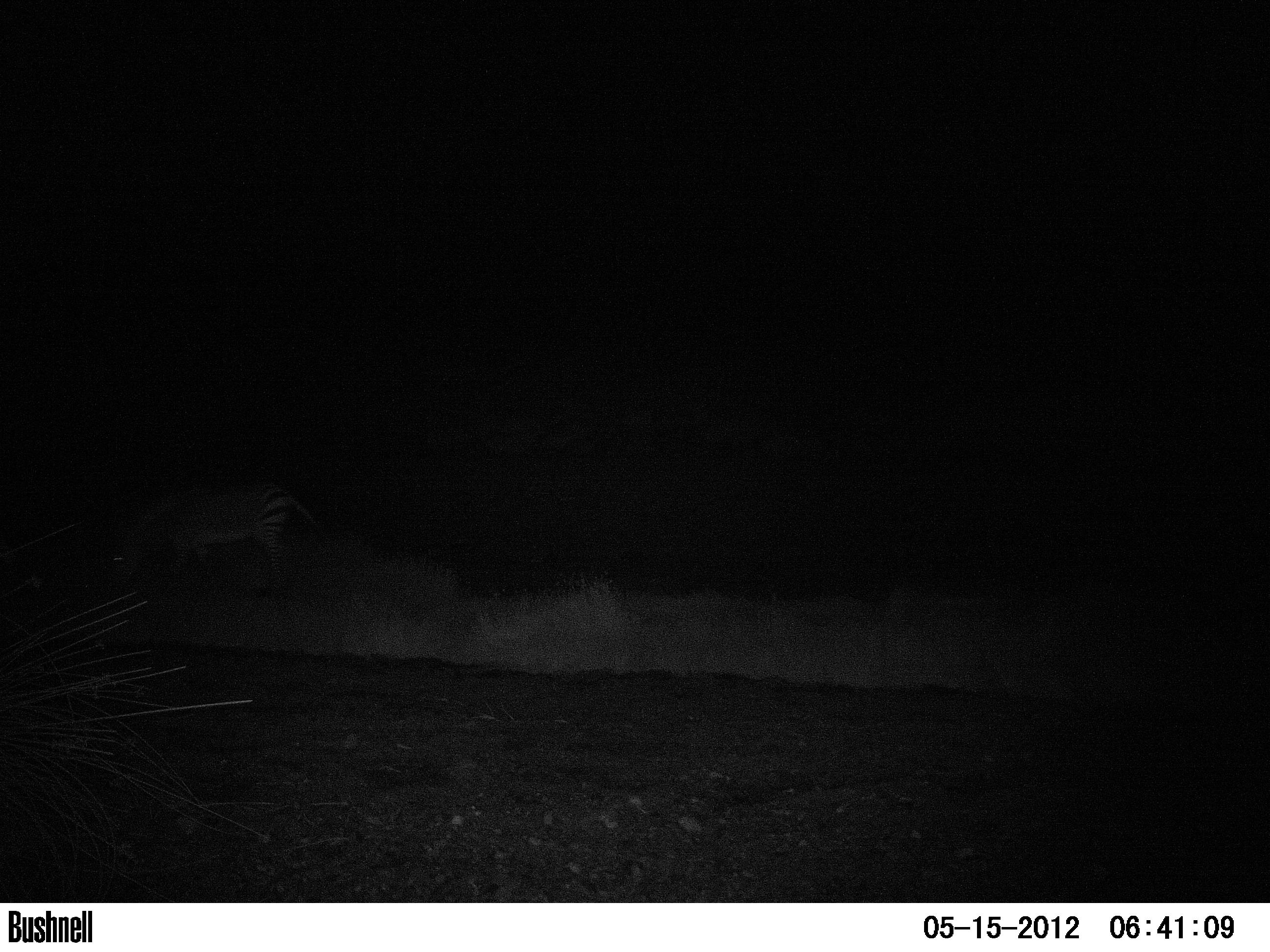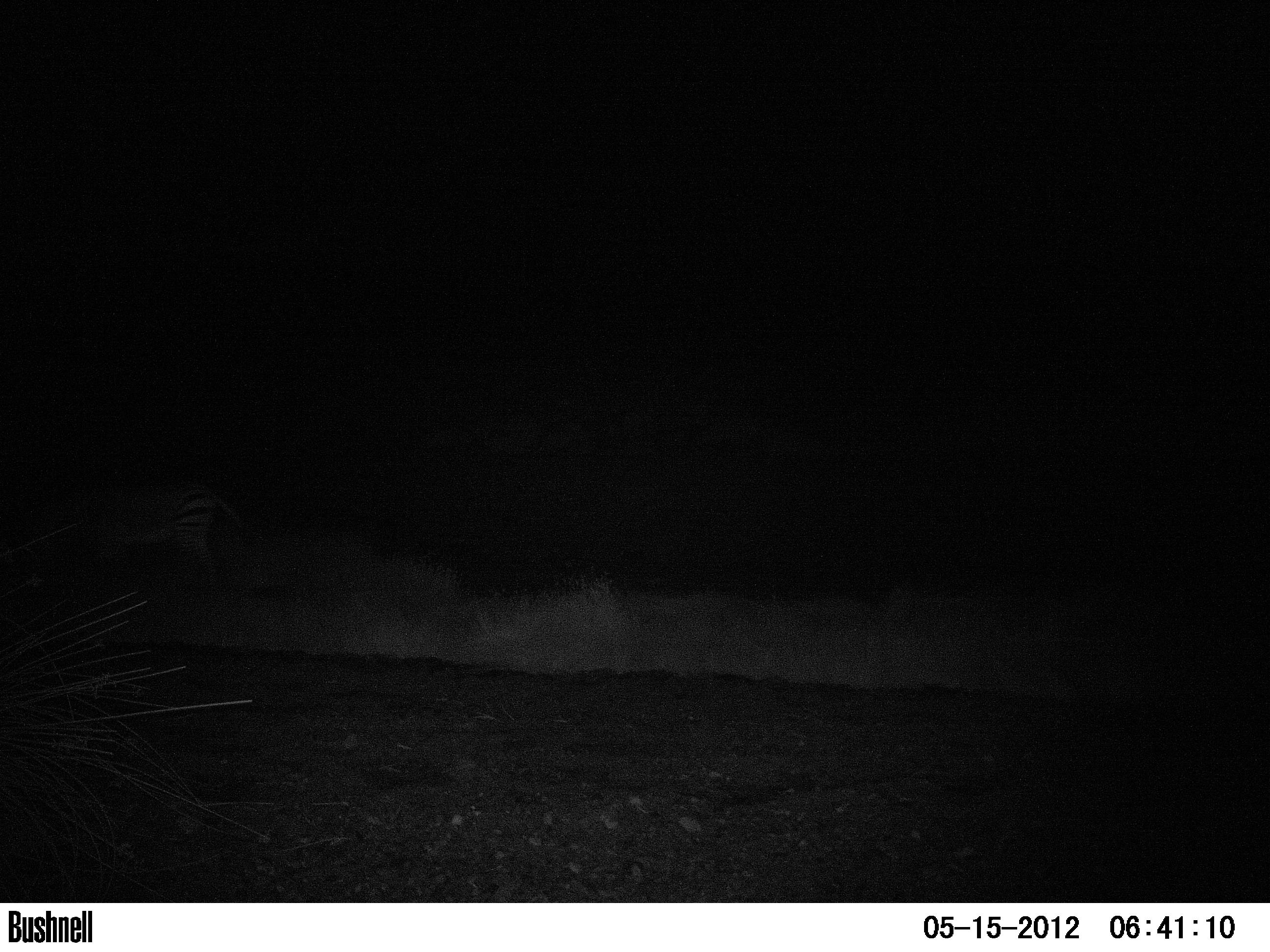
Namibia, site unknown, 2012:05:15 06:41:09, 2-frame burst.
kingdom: Animalia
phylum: Chordata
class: Mammalia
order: Perissodactyla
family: Equidae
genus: Equus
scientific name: Equus zebra hartmannae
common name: hartmann's mountain zebra